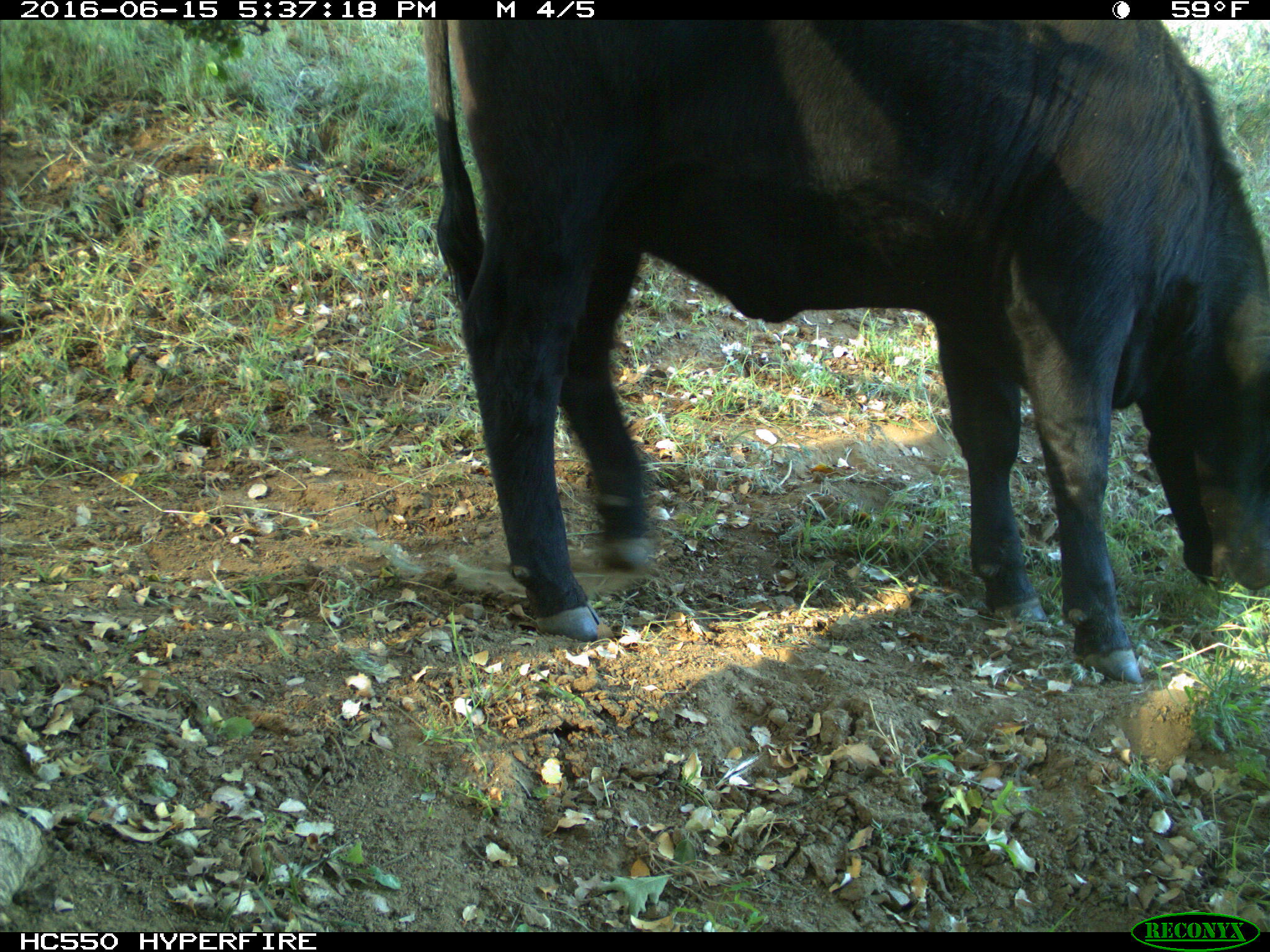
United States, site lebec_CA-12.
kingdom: Animalia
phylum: Chordata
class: Mammalia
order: Artiodactyla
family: Bovidae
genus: Bos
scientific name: Bos taurus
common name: domestic cow